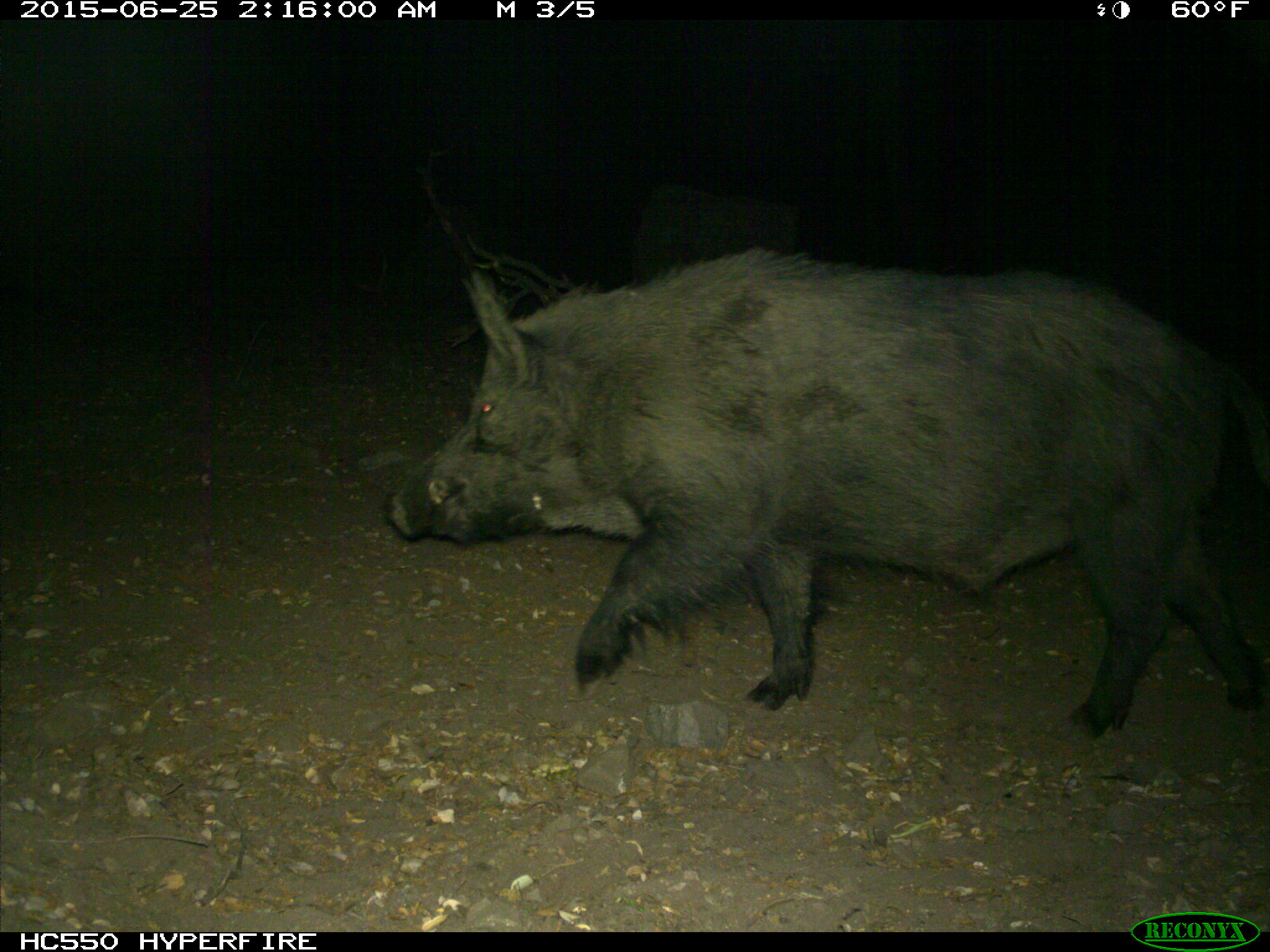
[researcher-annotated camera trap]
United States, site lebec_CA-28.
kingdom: Animalia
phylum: Chordata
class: Mammalia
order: Artiodactyla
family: Suidae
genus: Sus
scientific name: Sus scrofa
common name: wild boar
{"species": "Sus scrofa (wild boar)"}